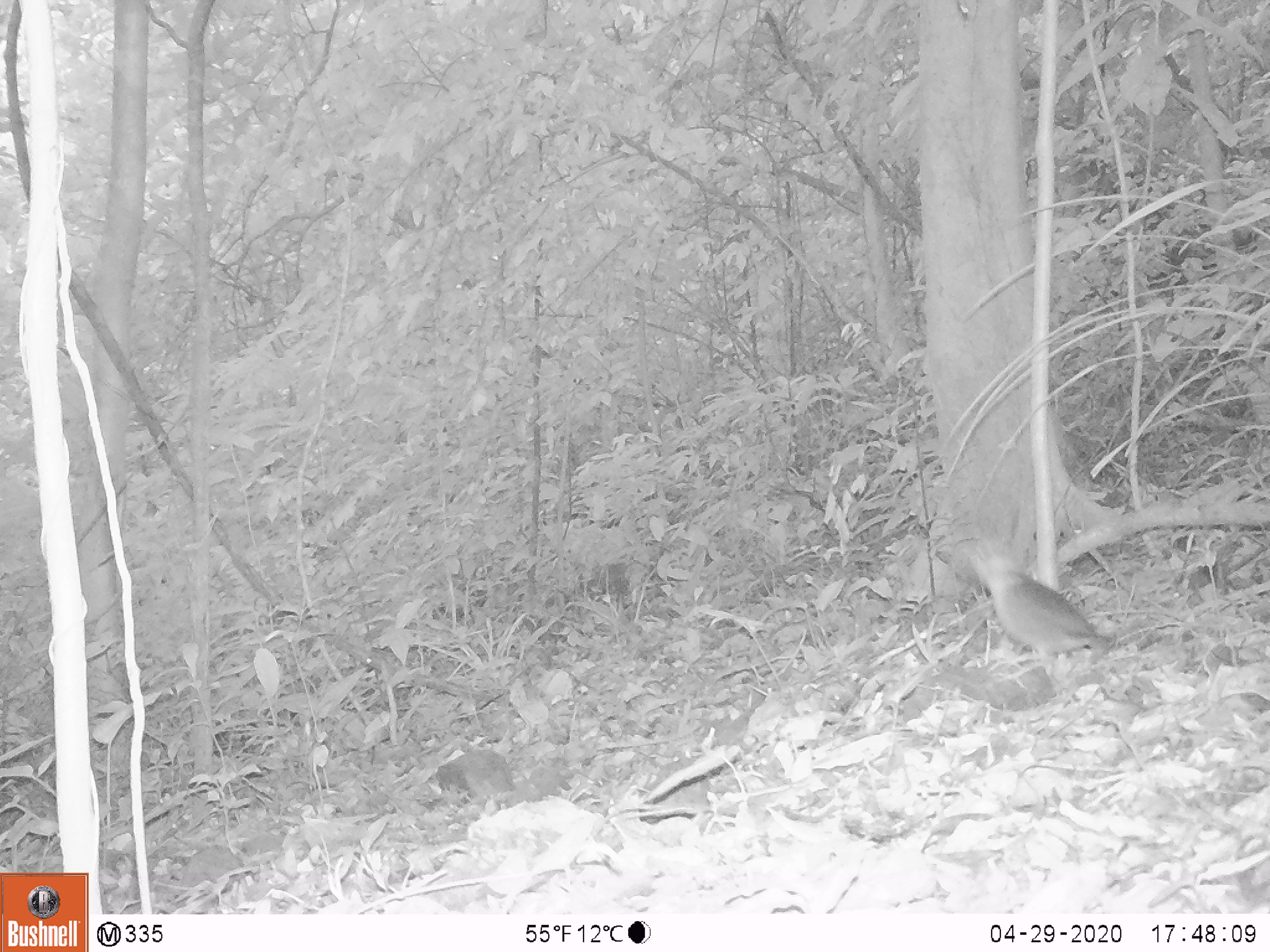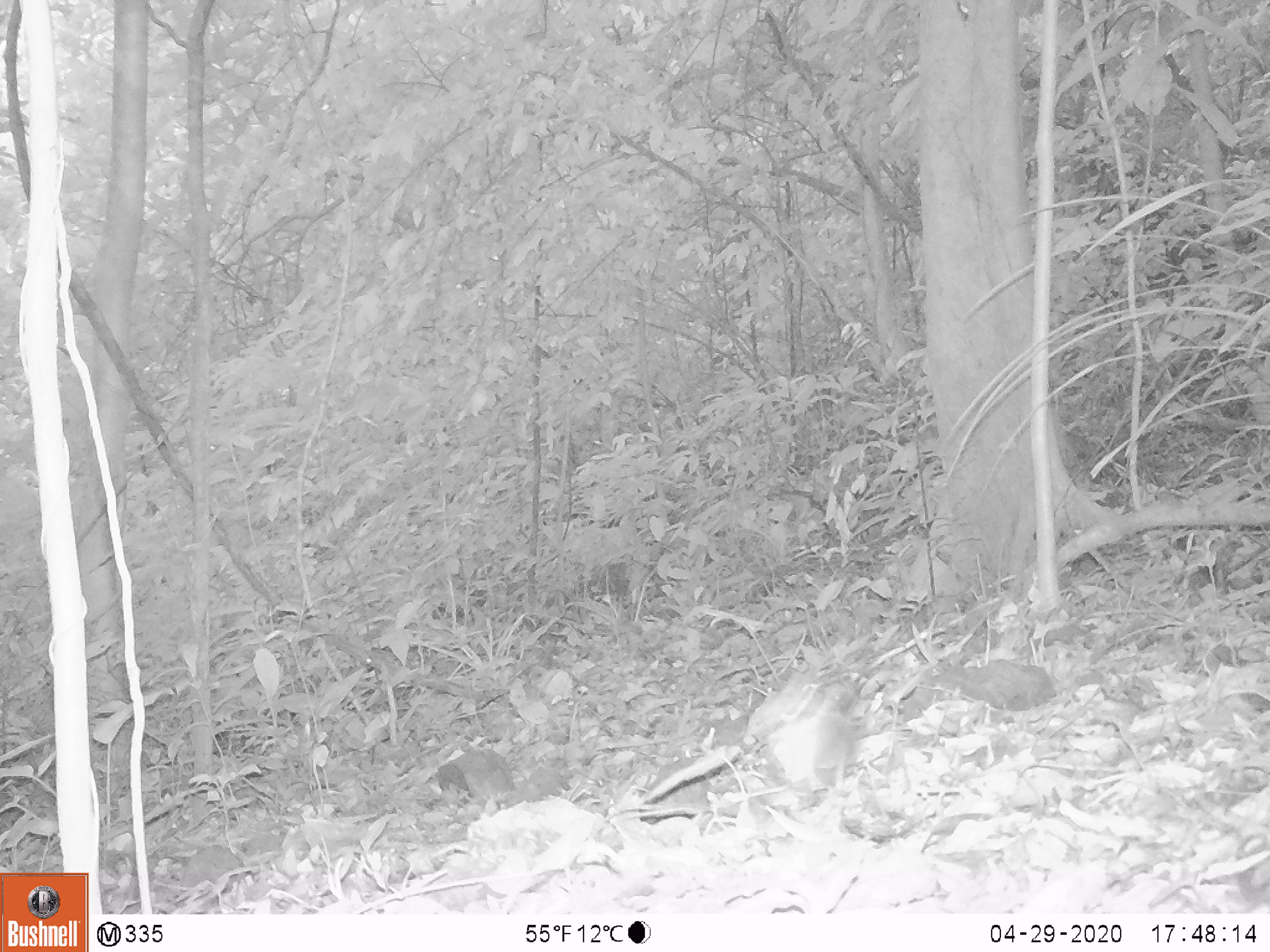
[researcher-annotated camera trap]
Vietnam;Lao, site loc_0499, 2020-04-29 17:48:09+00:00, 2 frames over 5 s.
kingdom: Animalia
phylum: Chordata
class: Aves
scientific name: Aves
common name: bird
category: unidentified bird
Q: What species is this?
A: Unidentified bird (bird) (Aves).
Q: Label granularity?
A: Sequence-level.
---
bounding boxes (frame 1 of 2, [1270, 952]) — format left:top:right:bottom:
unidentified bird: 953:528:1116:674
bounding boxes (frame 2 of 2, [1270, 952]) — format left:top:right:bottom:
unidentified bird: 768:676:859:799